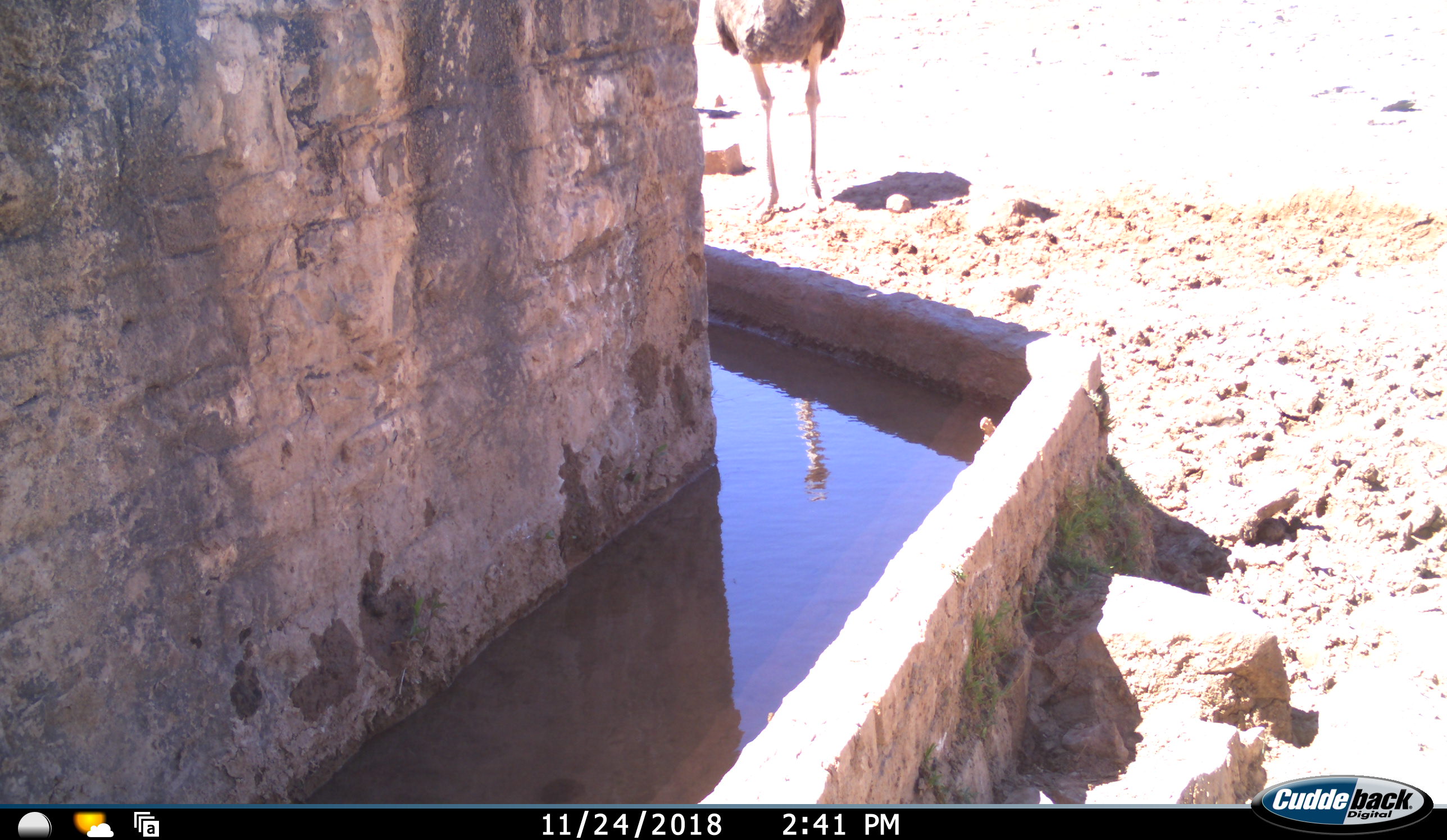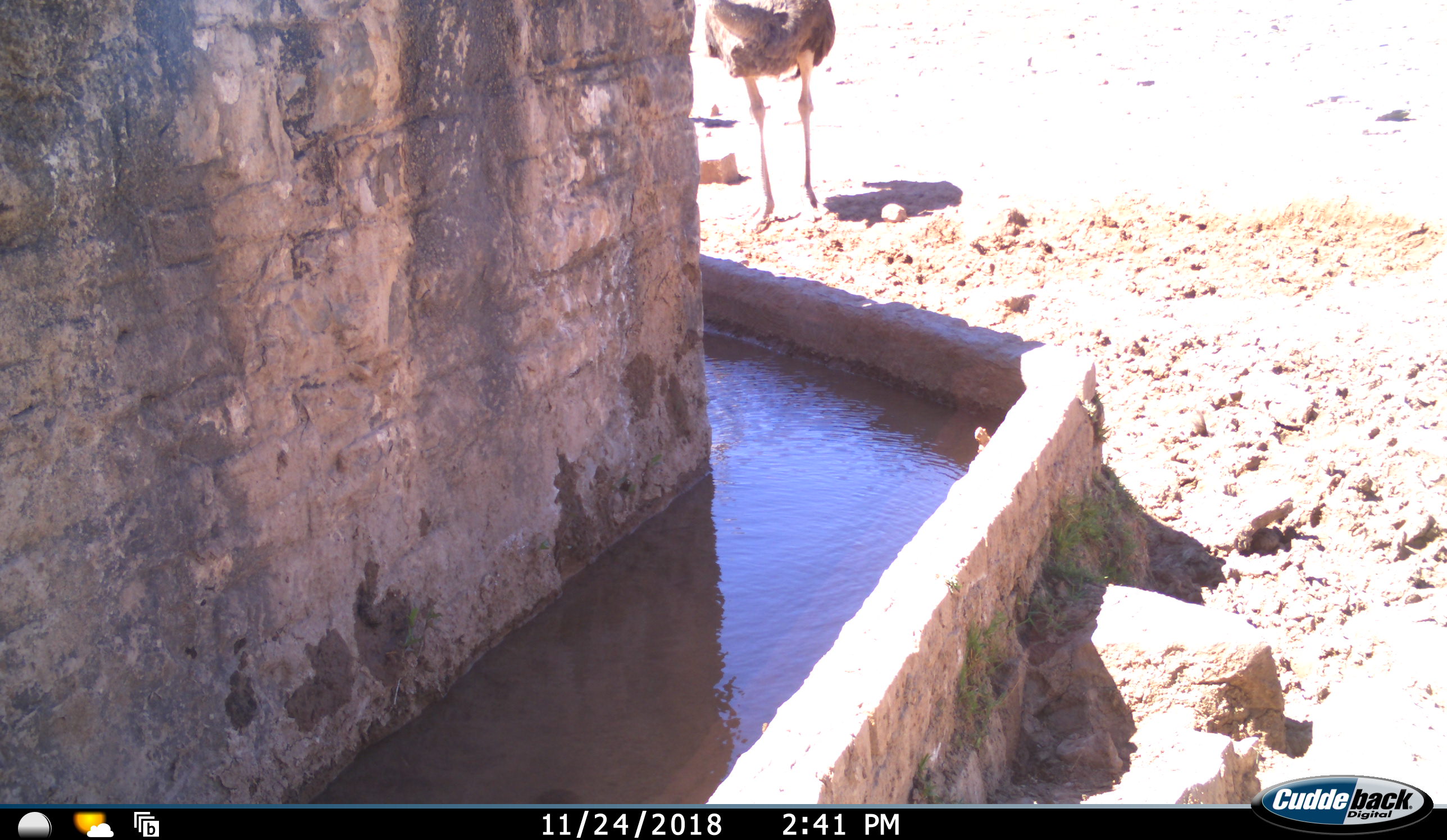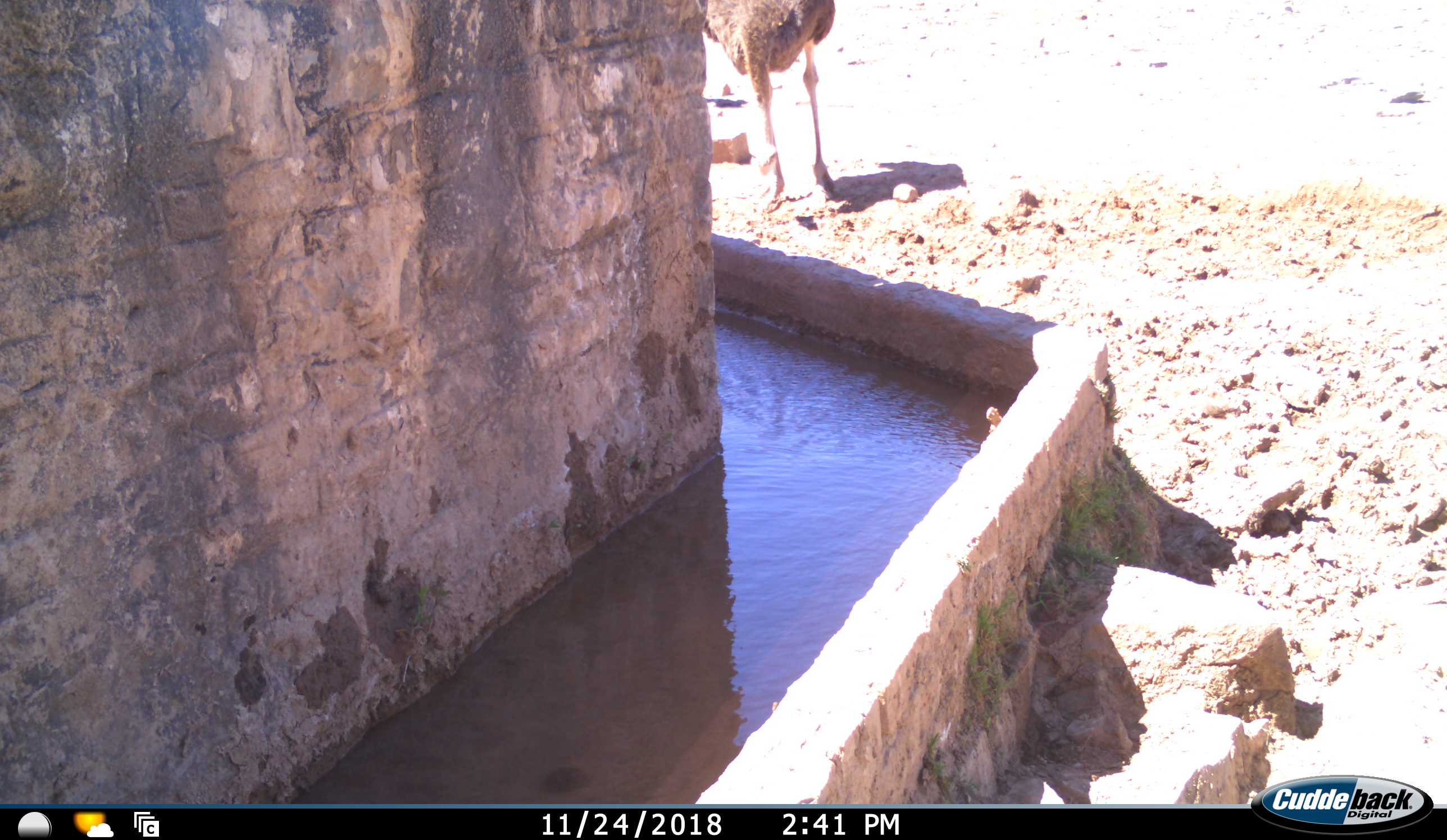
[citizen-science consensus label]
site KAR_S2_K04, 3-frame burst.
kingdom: Animalia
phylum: Chordata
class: Aves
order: Struthioniformes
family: Struthionidae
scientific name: Struthionidae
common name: ostrich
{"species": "ostrich (Struthionidae)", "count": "1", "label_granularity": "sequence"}